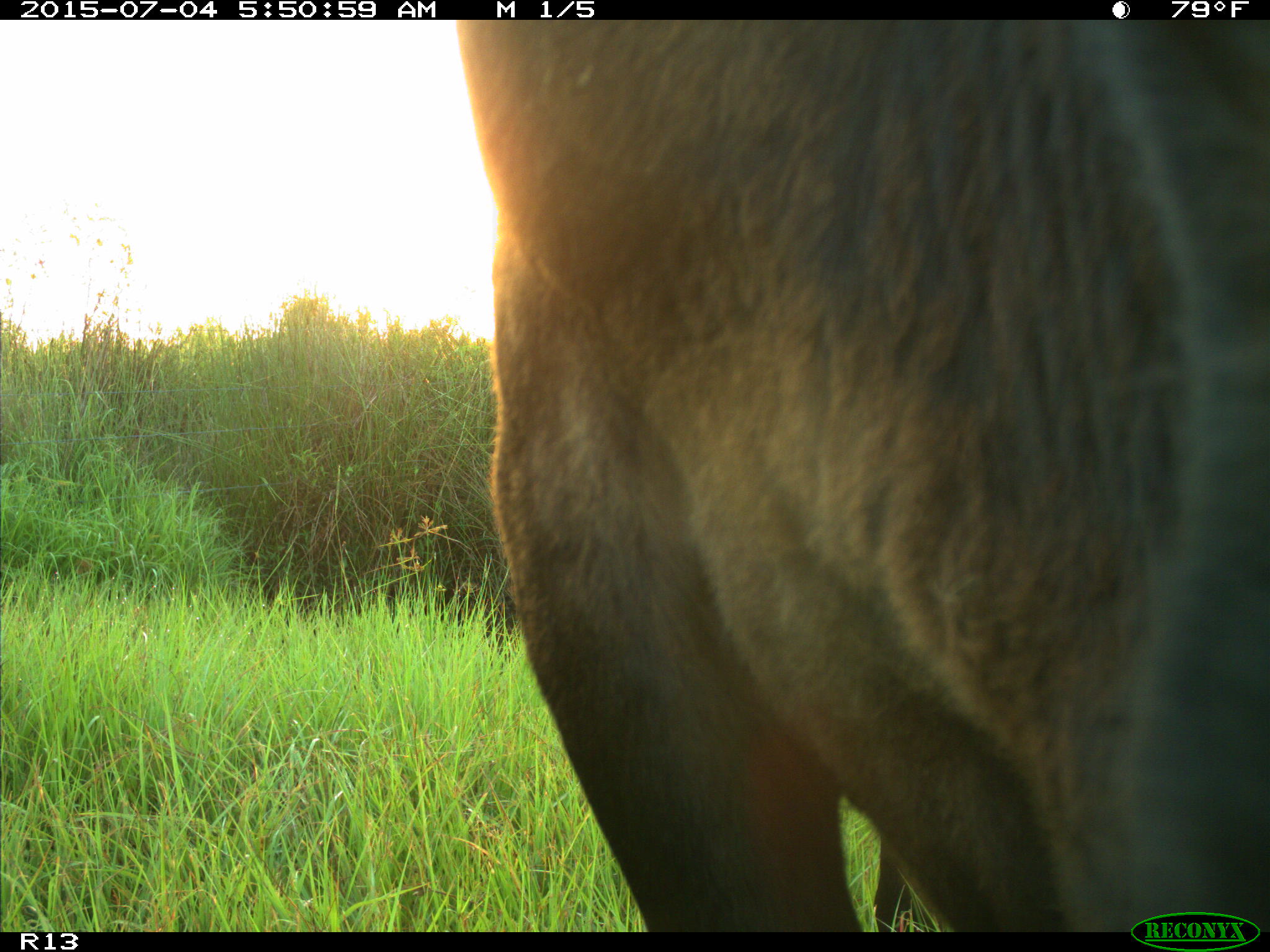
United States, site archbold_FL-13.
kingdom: Animalia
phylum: Chordata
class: Mammalia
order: Artiodactyla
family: Bovidae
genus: Bos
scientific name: Bos taurus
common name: domestic cow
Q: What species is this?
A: Bos taurus (domestic cow).